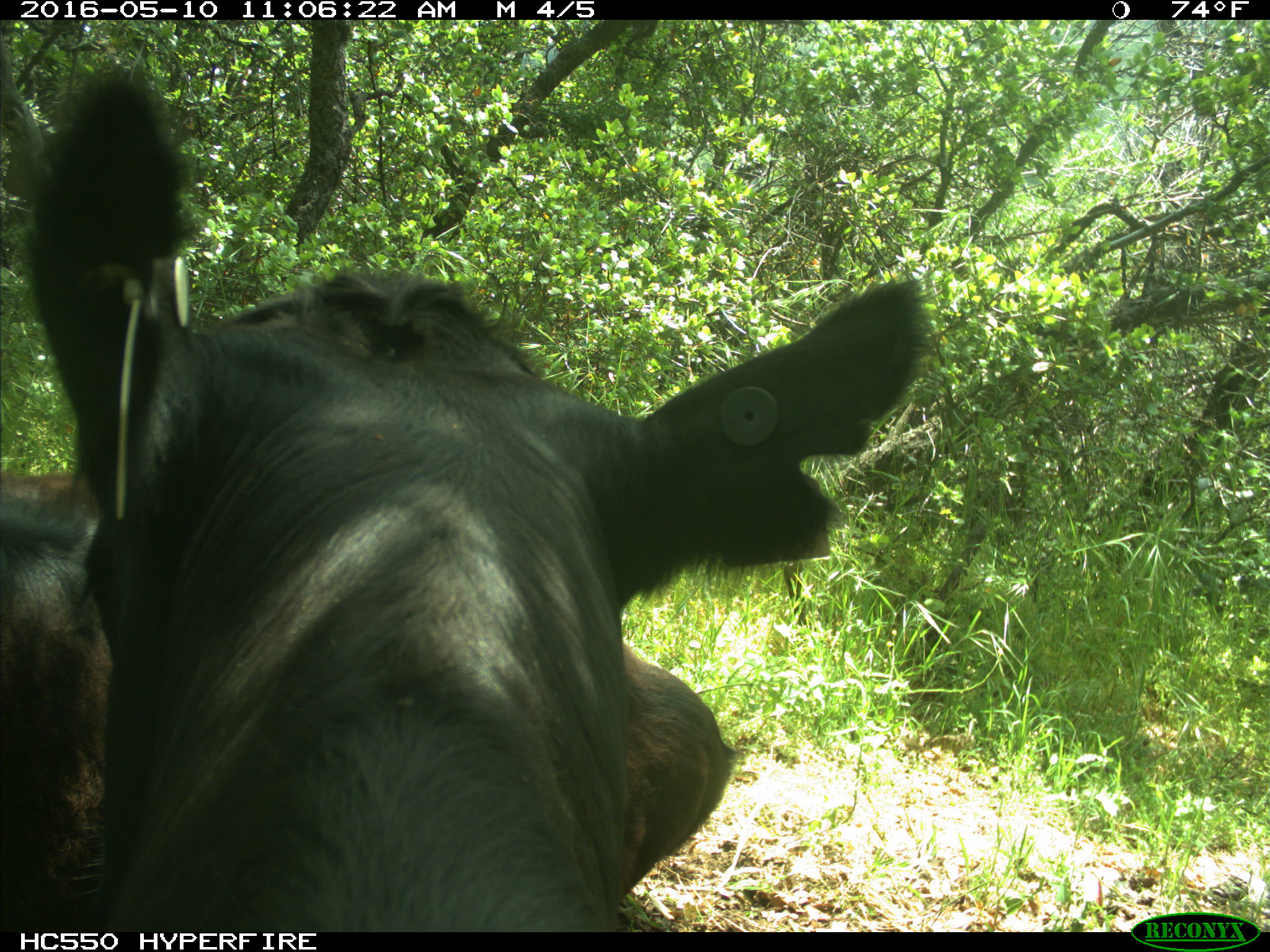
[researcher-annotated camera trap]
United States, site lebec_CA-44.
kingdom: Animalia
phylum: Chordata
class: Mammalia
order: Artiodactyla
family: Bovidae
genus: Bos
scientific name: Bos taurus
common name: domestic cow